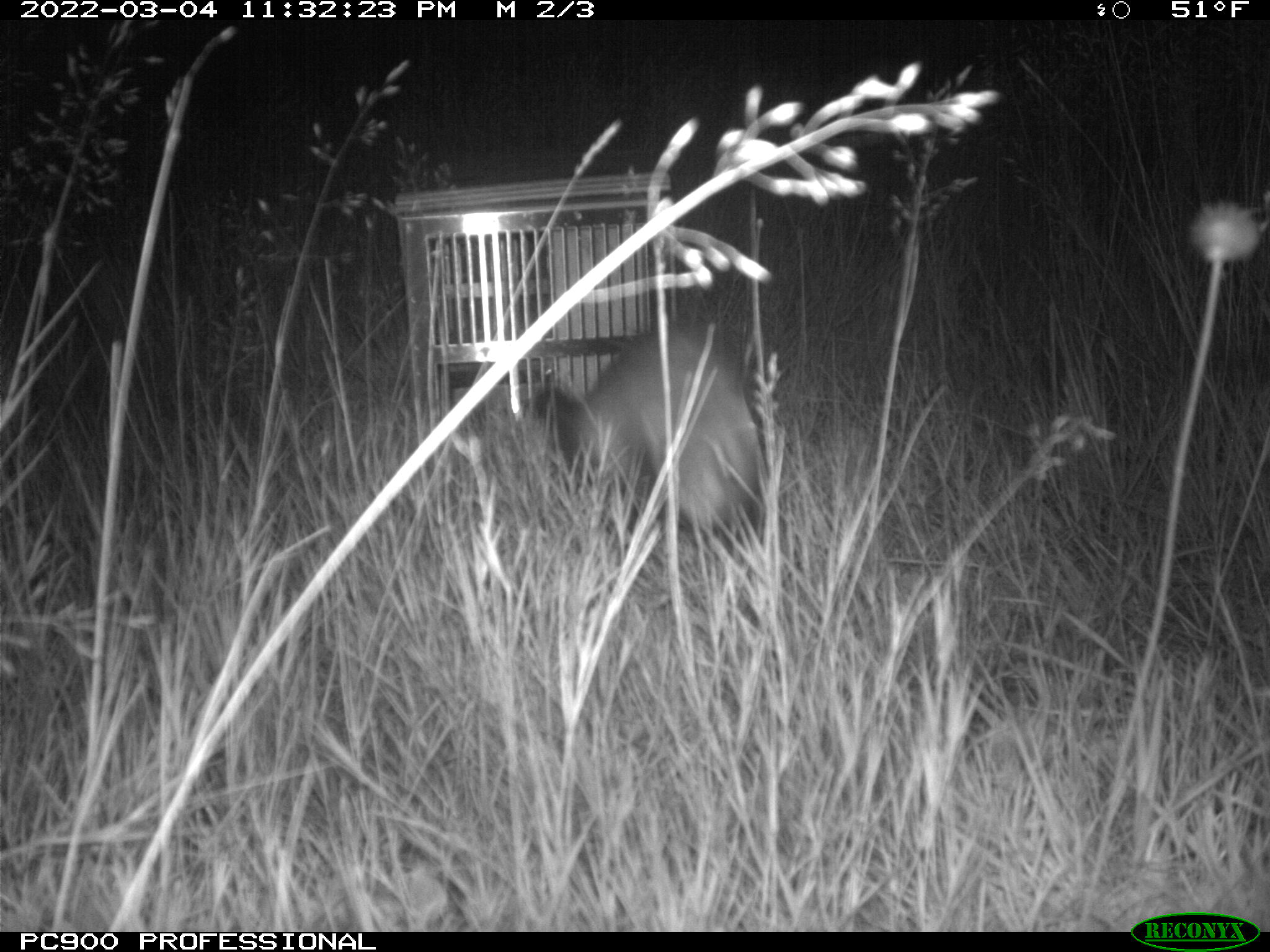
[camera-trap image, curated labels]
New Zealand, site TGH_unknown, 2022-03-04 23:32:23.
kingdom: Animalia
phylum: Chordata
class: Mammalia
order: Carnivora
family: Mustelidae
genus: Mustela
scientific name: Mustela furo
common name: ferret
Ferret (Mustela furo).